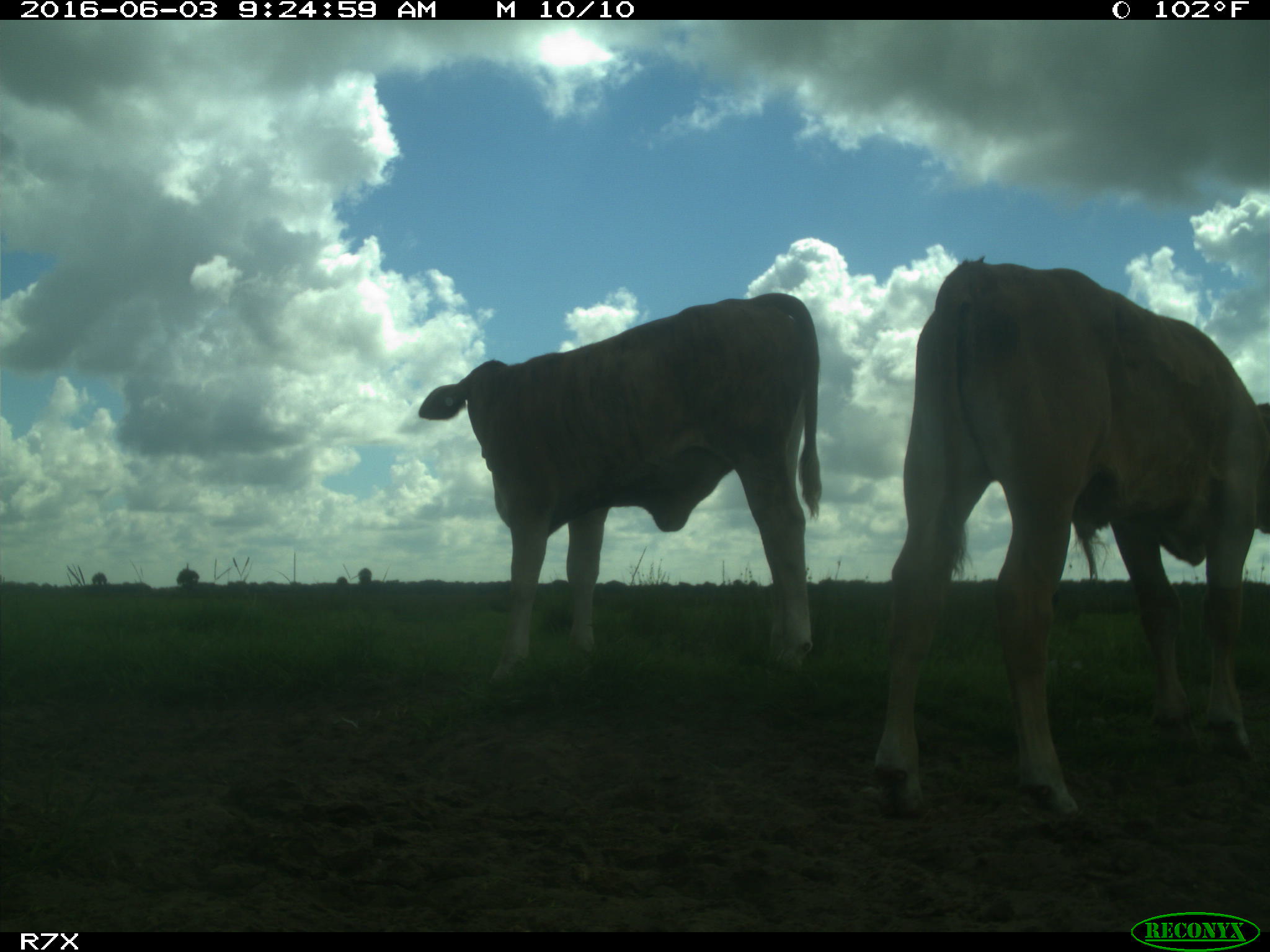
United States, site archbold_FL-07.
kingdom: Animalia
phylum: Chordata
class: Mammalia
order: Artiodactyla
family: Bovidae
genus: Bos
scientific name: Bos taurus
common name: domestic cow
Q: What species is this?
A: Bos taurus (domestic cow).